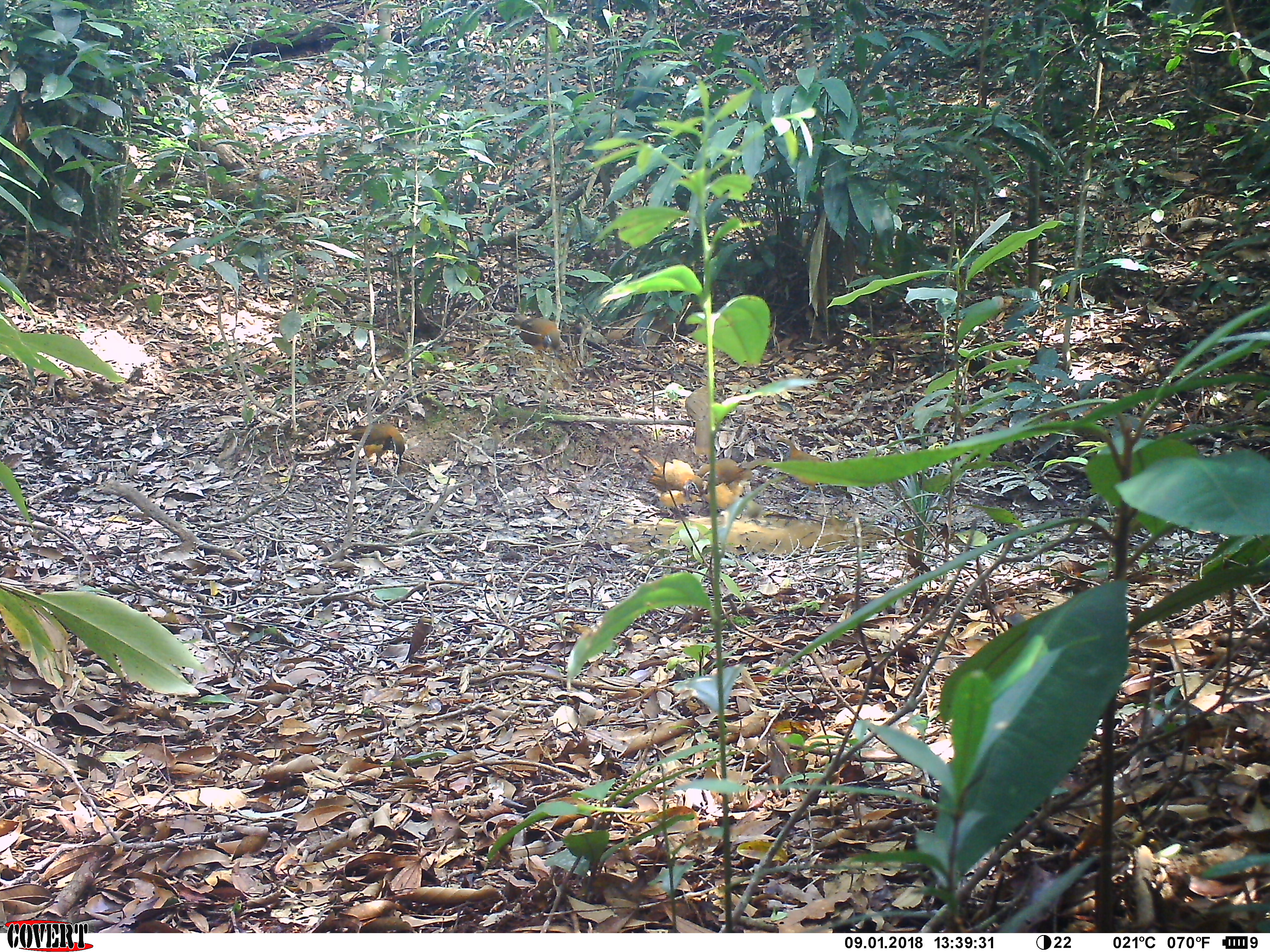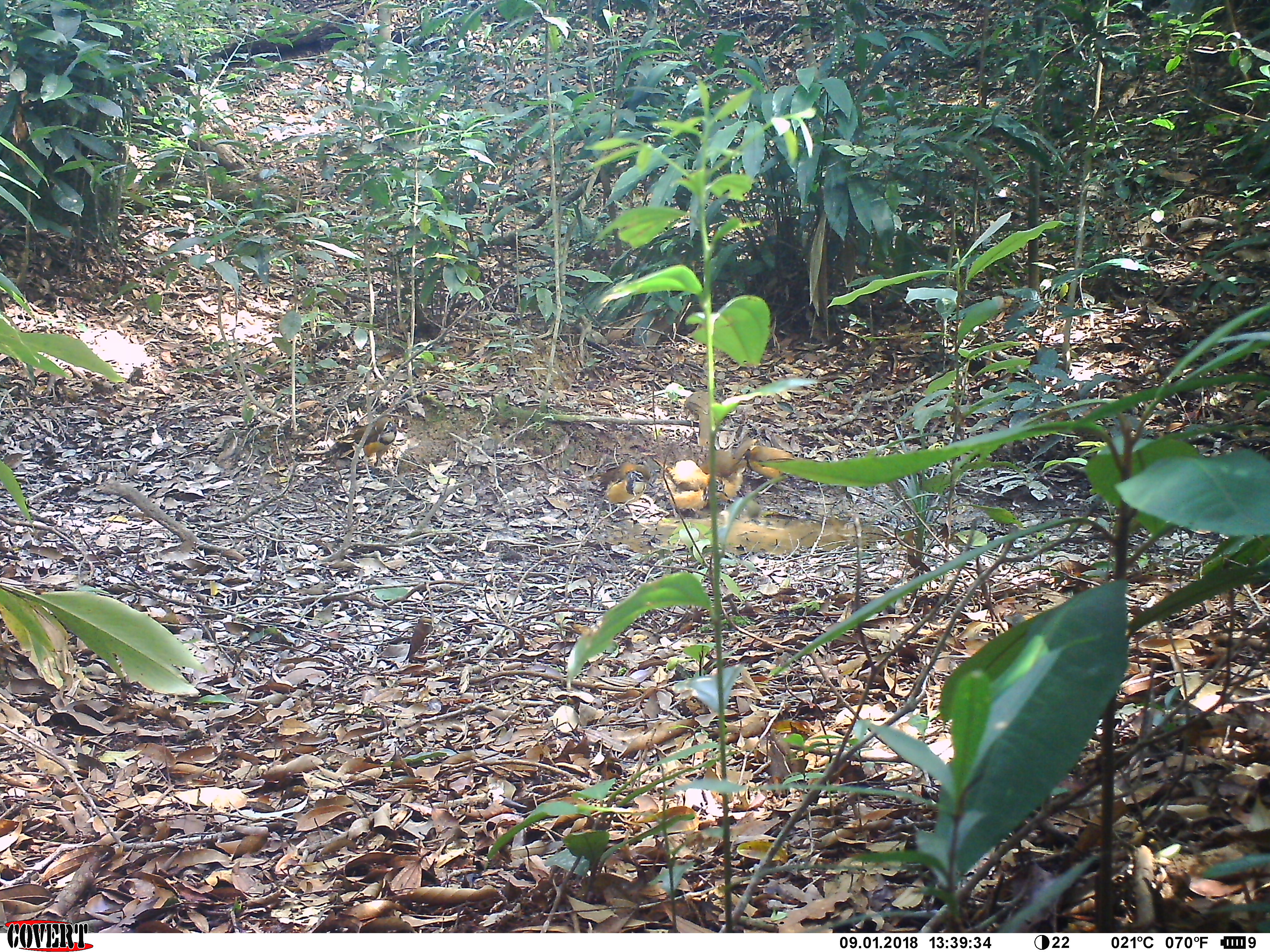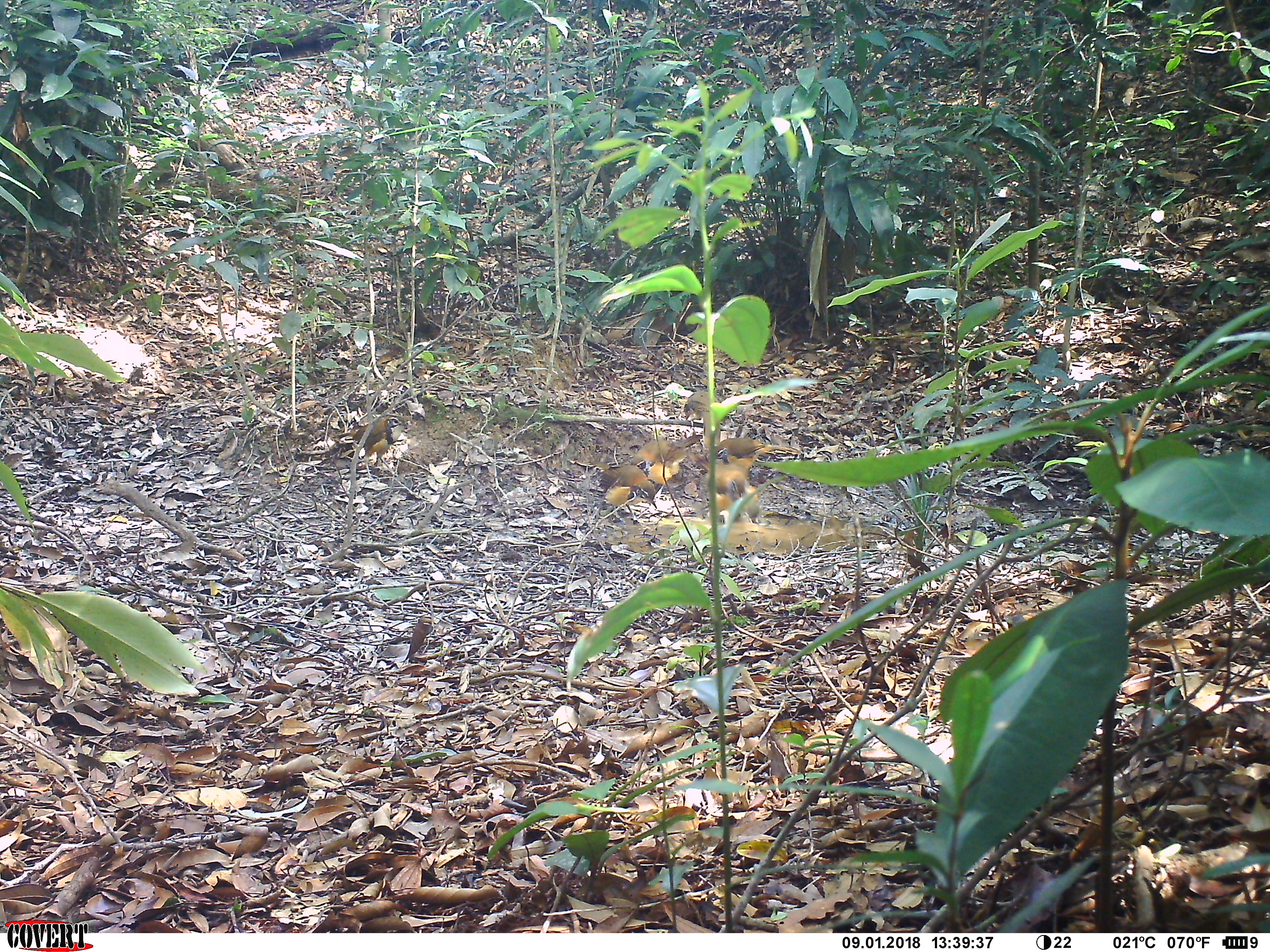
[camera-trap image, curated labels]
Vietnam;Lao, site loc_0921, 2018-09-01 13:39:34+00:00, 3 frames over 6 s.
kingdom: Animalia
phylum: Chordata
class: Aves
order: Passeriformes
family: Leiothrichidae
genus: Pterorhinus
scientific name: Pterorhinus pectoralis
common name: necklaced laughingthrush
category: necklaced laughingthrush sp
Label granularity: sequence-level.